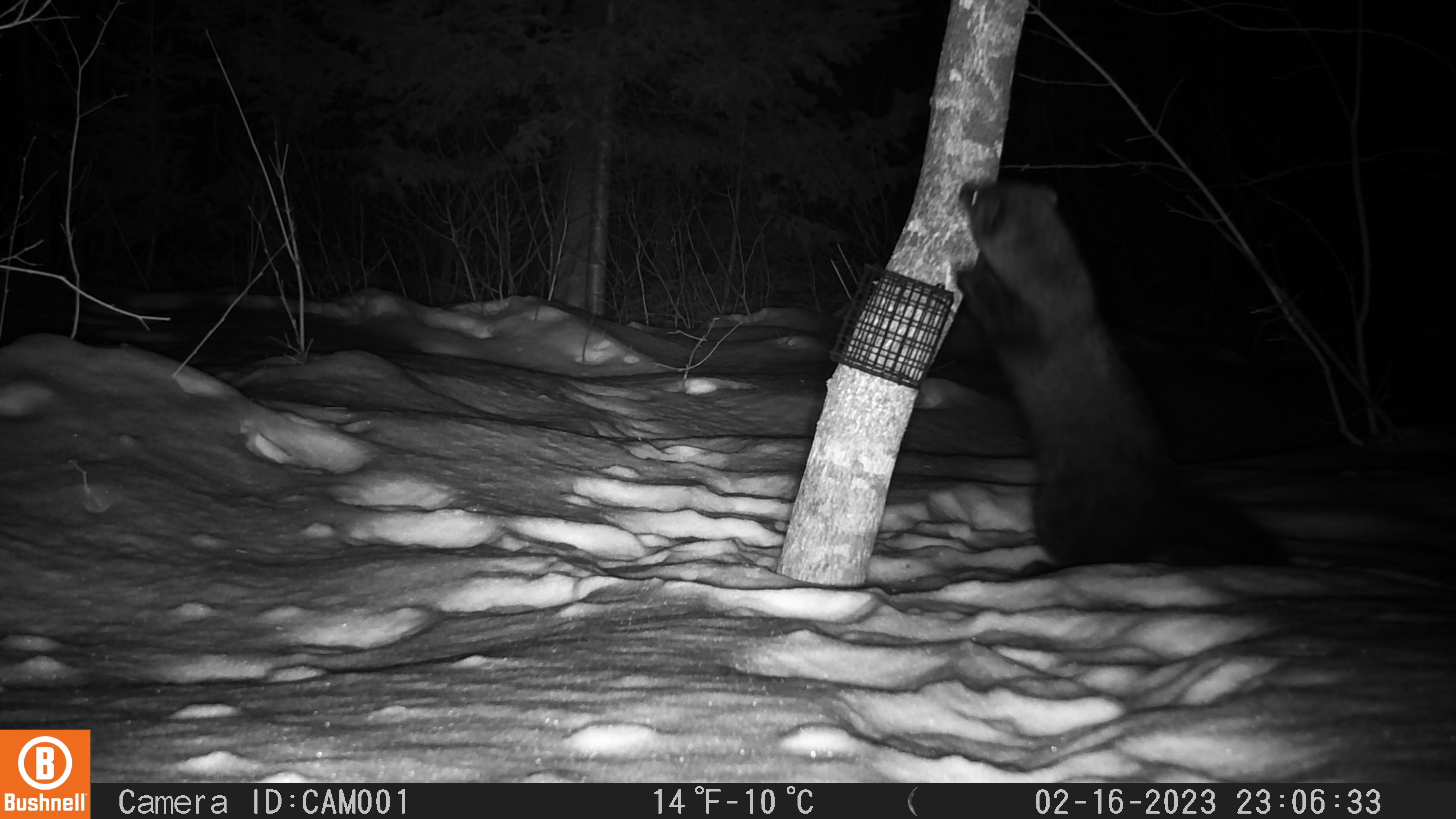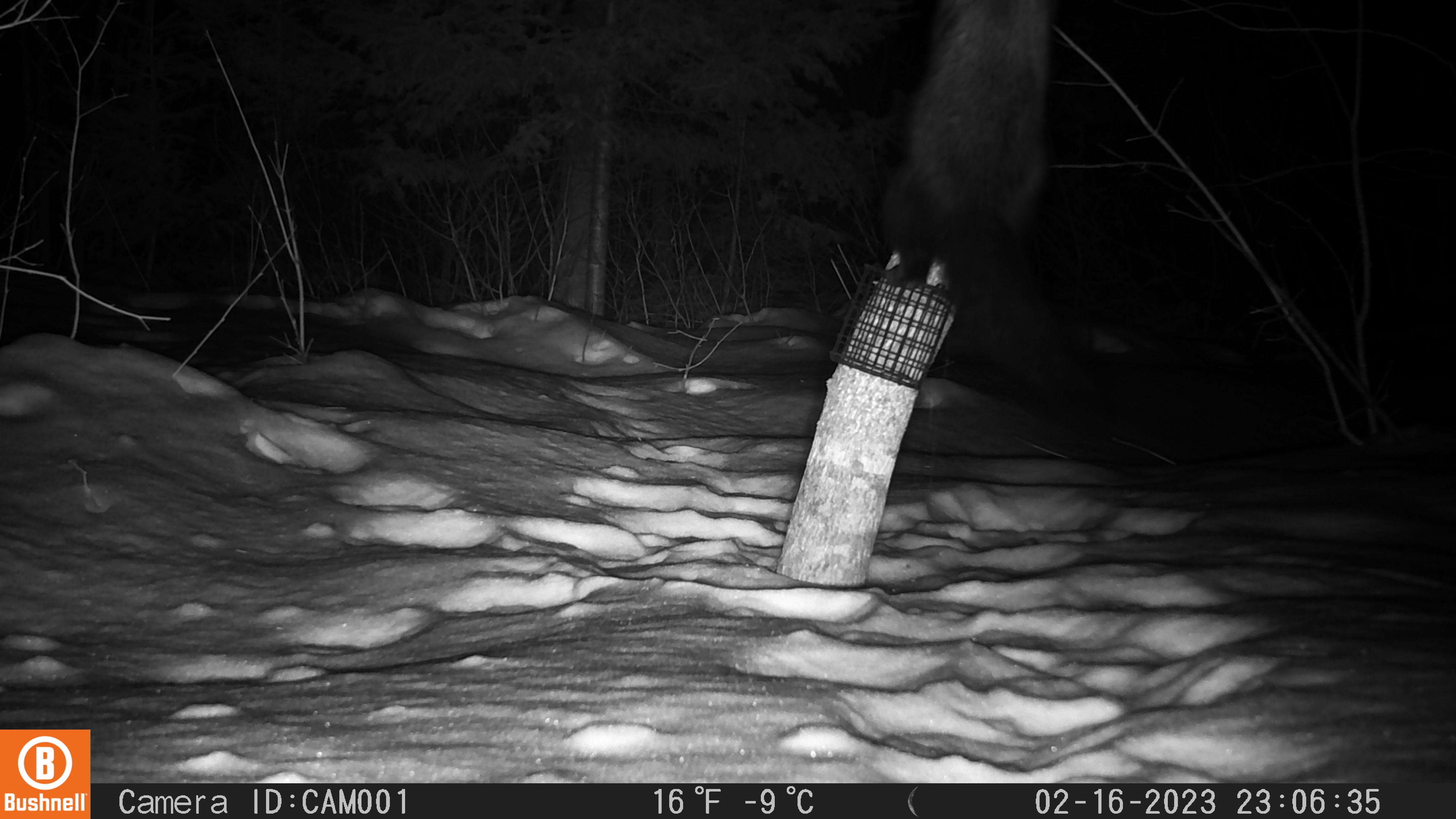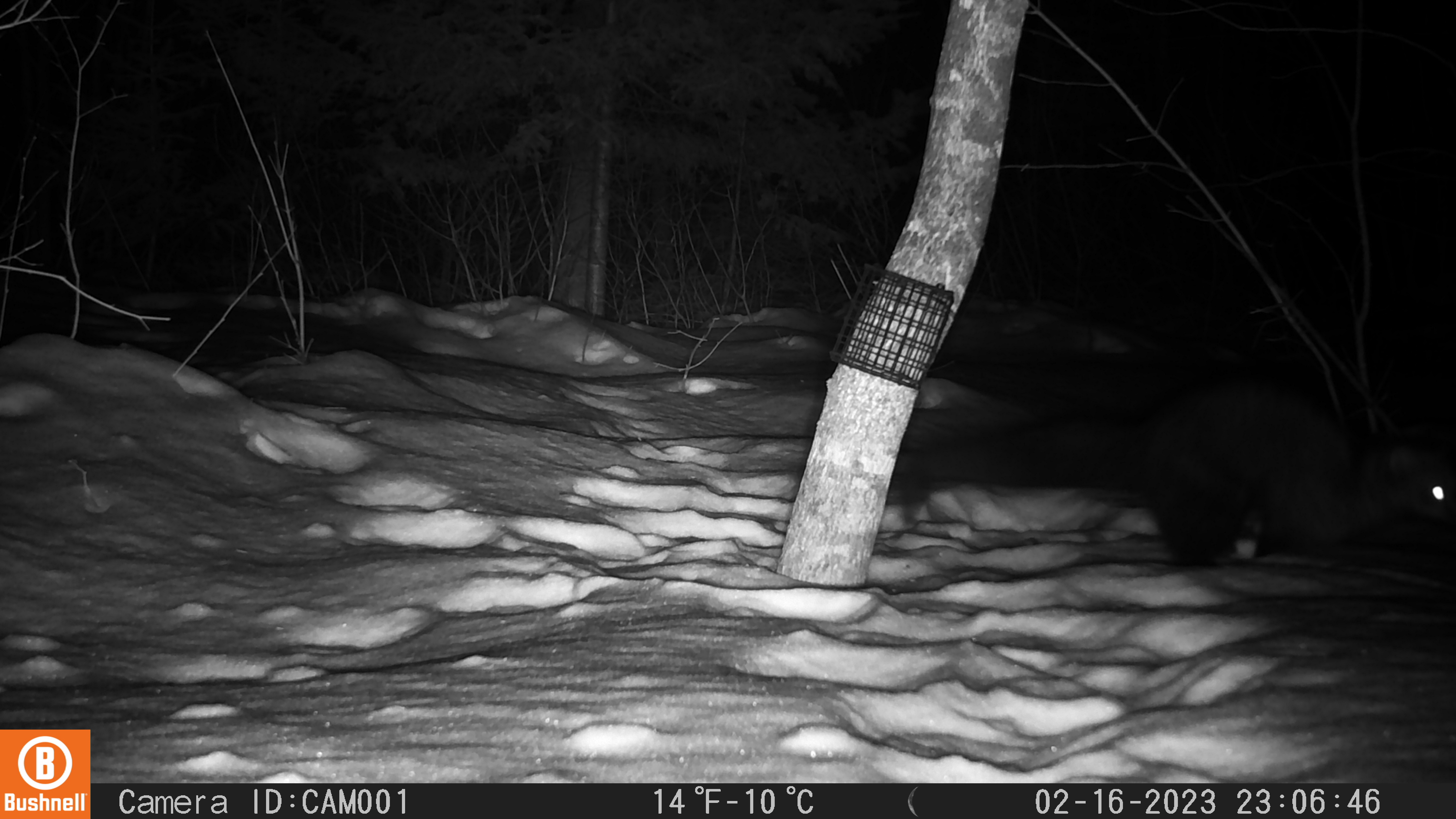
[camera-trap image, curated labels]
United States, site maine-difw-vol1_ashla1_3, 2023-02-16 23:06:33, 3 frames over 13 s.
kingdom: Animalia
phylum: Chordata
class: Mammalia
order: Carnivora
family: Mustelidae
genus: Pekania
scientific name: Pekania pennanti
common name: fisher